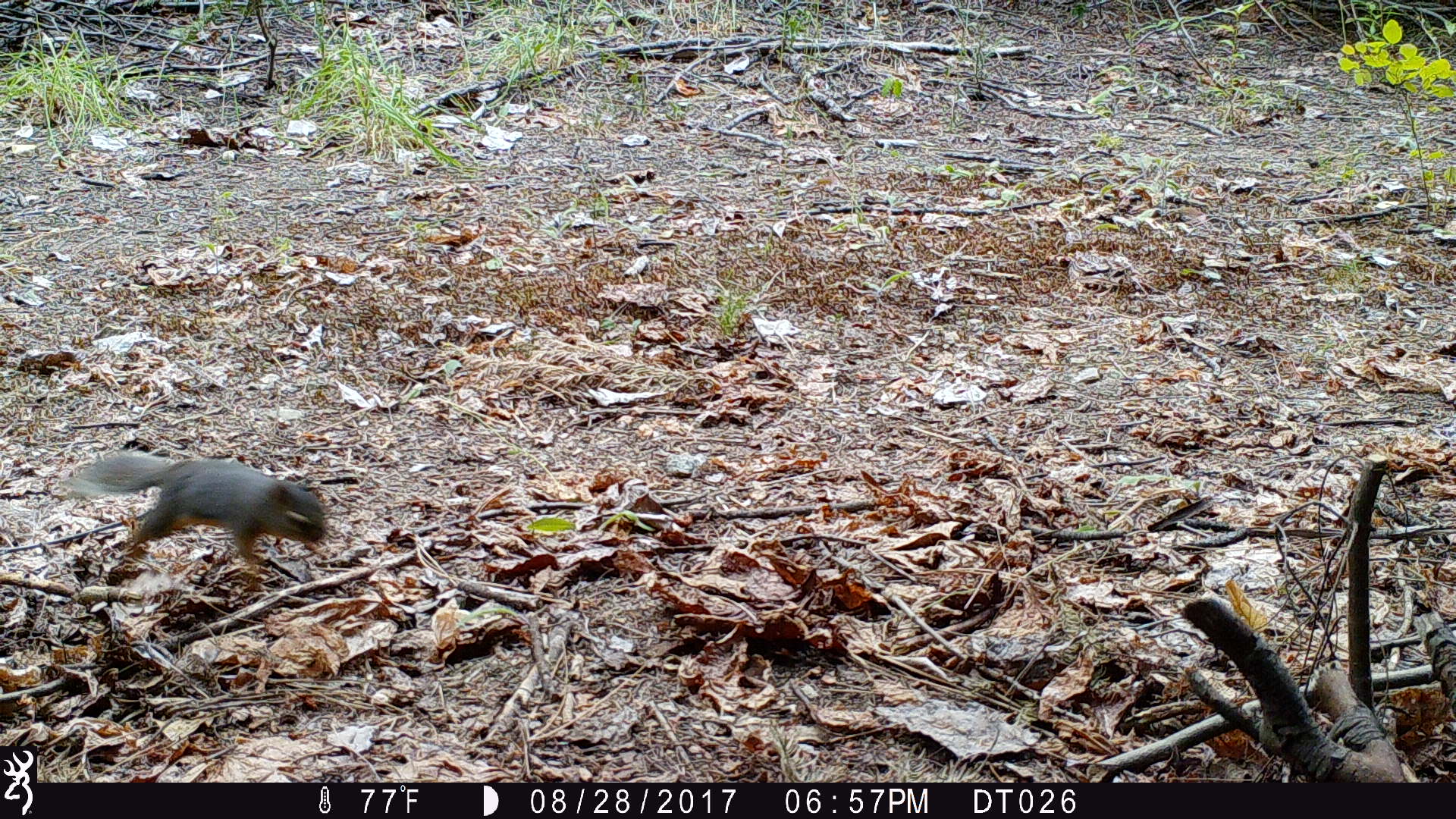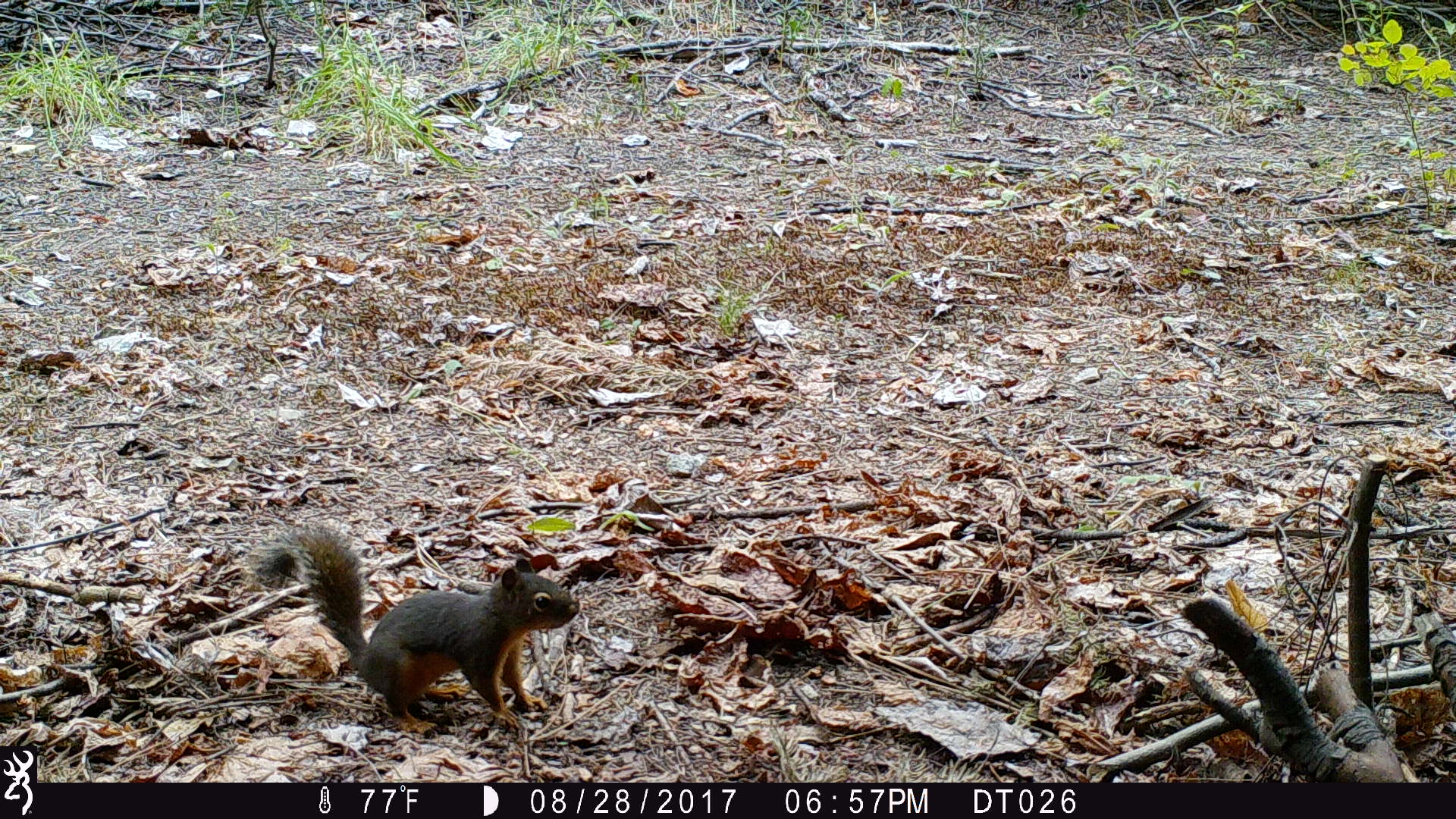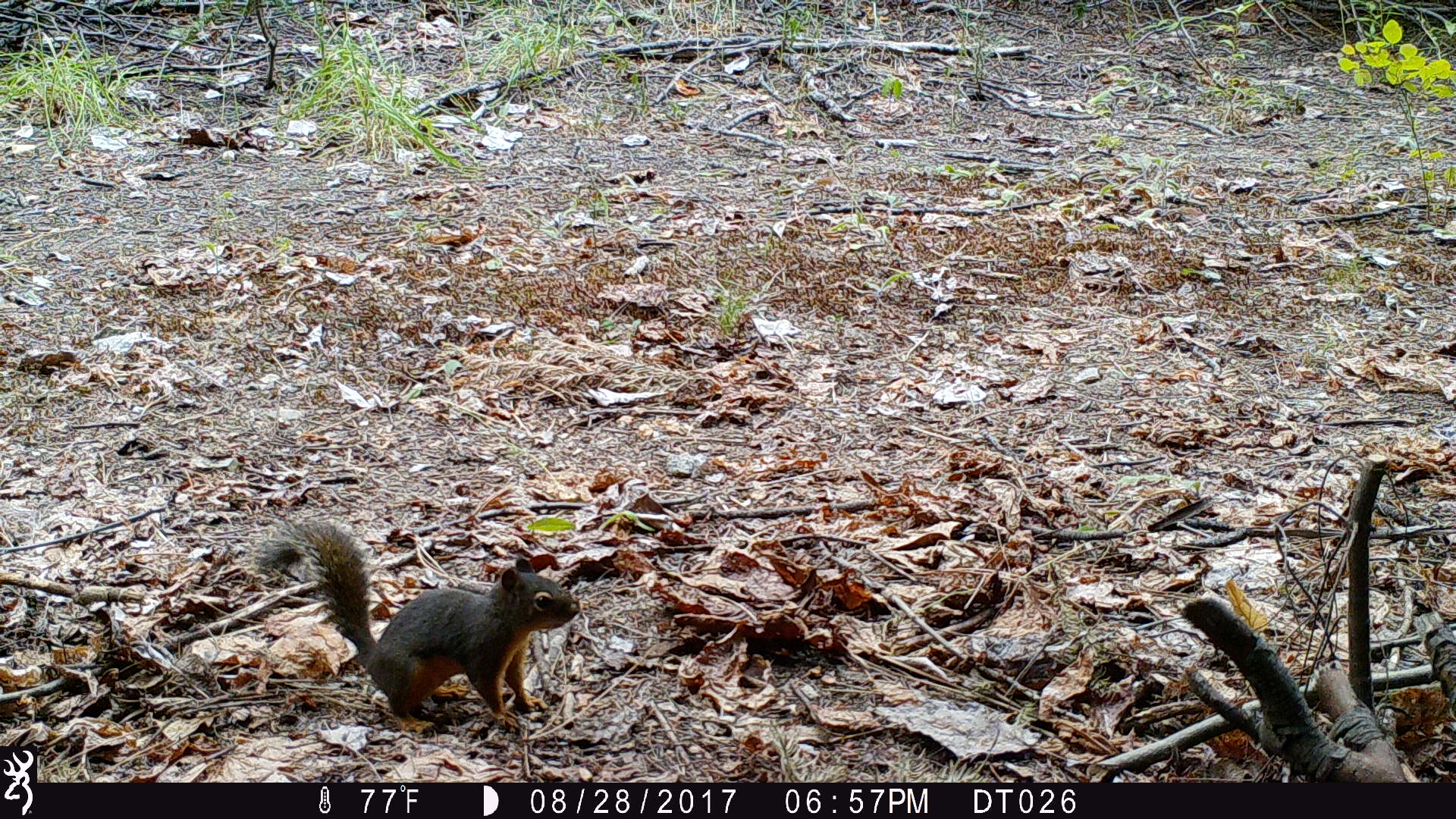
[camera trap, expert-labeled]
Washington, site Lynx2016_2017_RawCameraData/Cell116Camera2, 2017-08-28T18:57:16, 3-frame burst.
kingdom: Animalia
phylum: Chordata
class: Mammalia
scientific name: Mammalia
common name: small mammal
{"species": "small mammal (Mammalia)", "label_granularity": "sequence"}